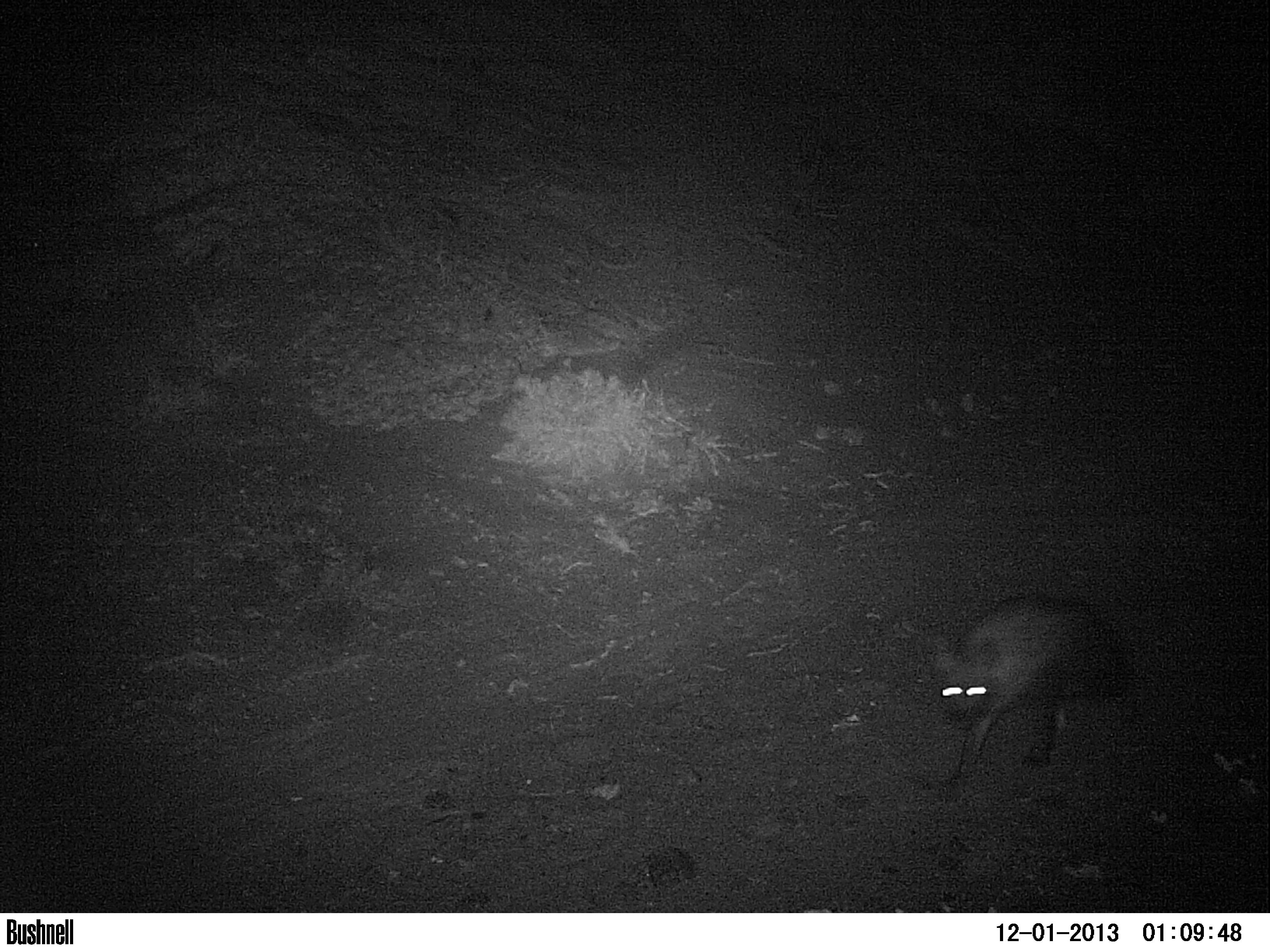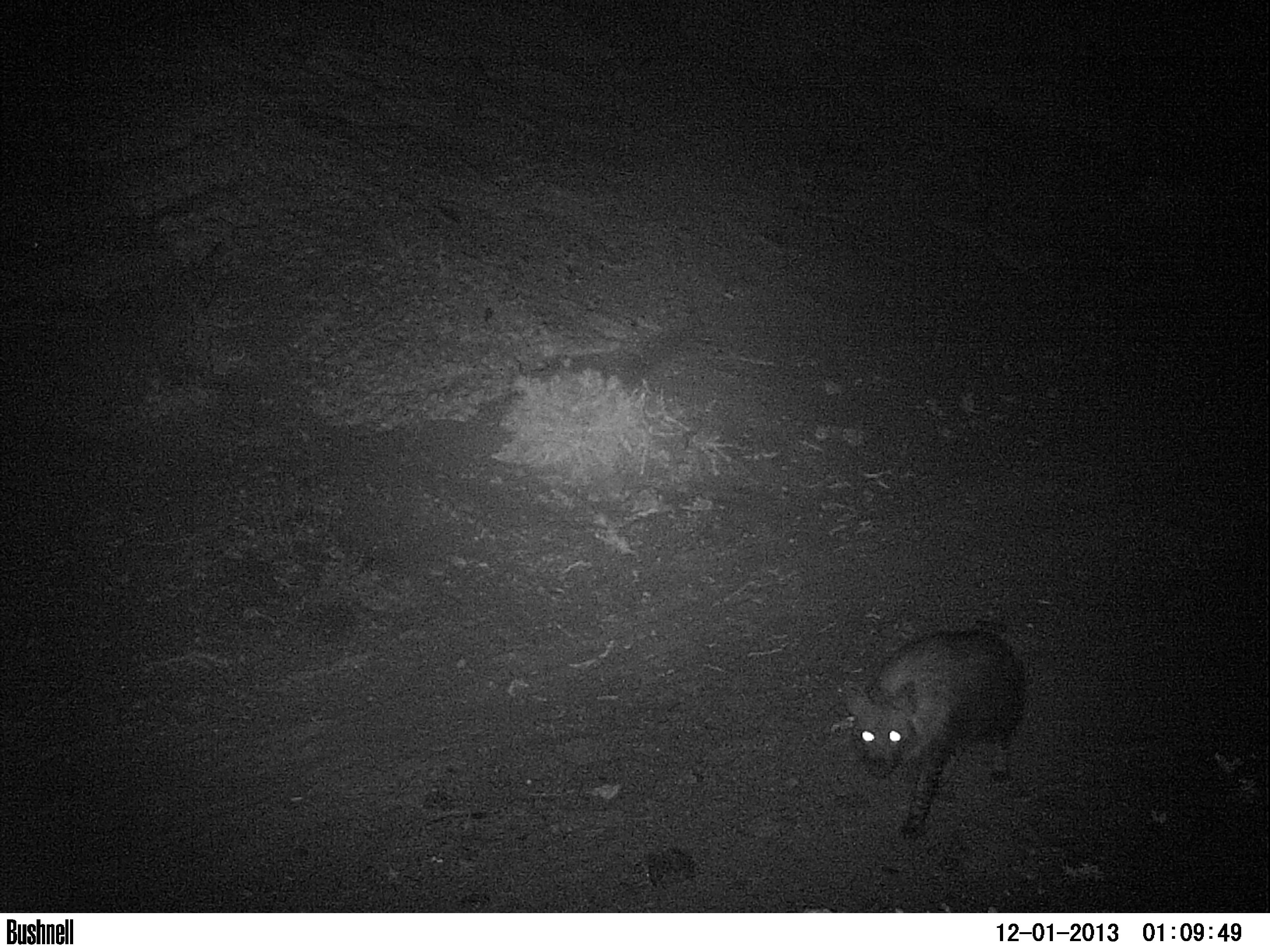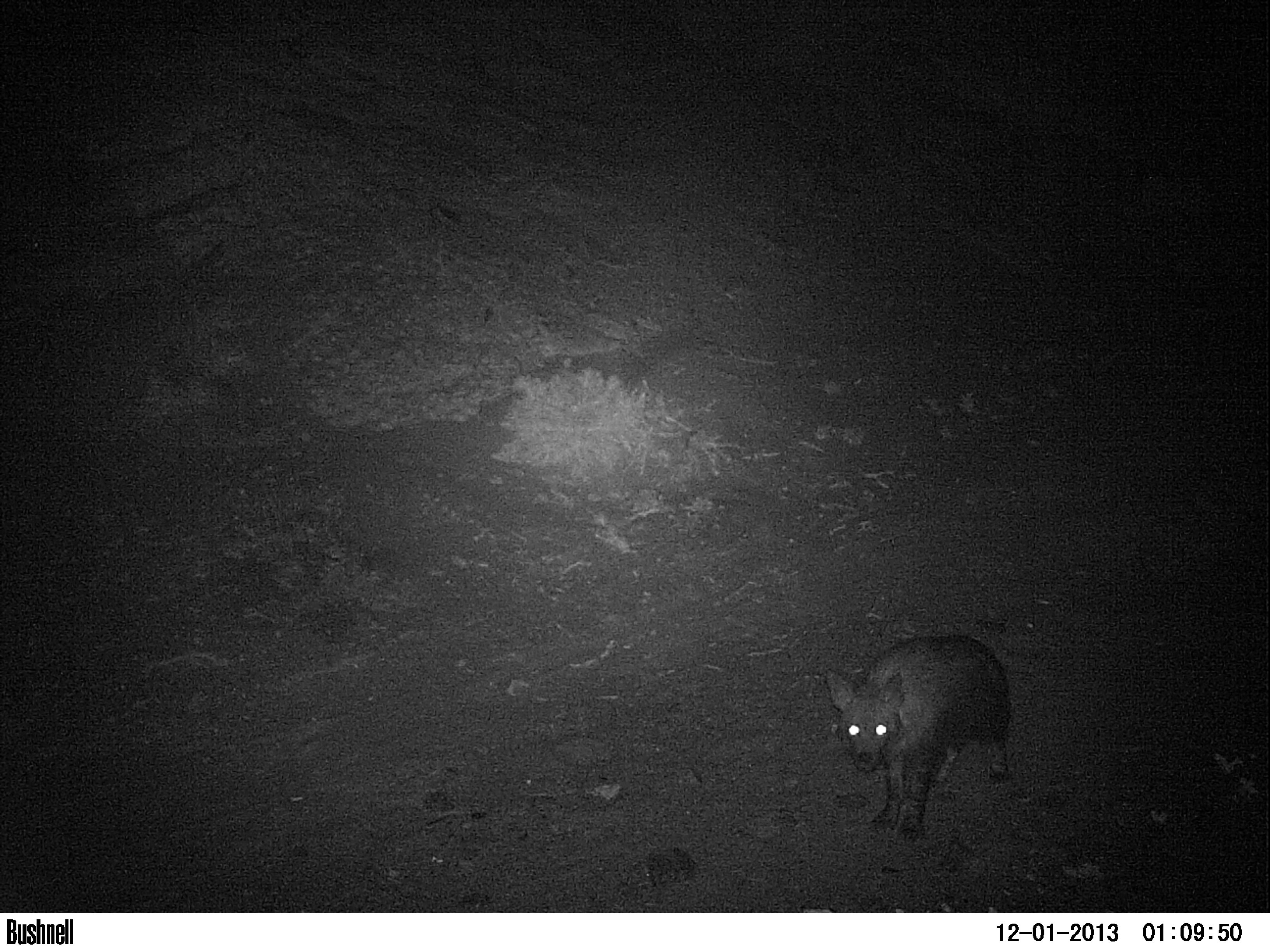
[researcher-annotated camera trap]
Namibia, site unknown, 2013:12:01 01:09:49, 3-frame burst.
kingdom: Animalia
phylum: Chordata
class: Mammalia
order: Carnivora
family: Hyaenidae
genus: Parahyaena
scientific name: Parahyaena brunnea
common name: brown hyena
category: hyaena brunnea